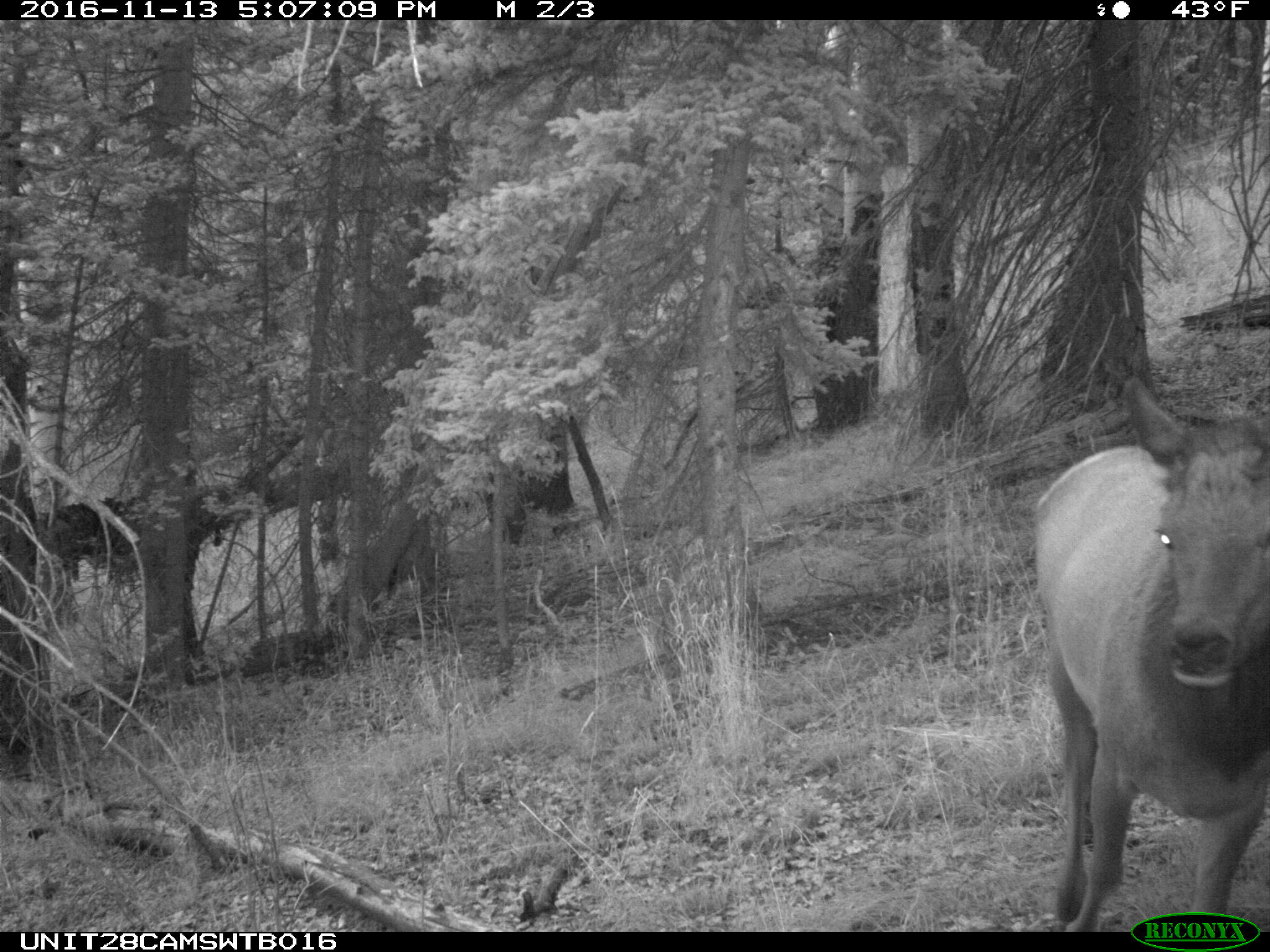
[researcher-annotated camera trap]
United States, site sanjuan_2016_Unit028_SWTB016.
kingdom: Animalia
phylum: Chordata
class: Mammalia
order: Artiodactyla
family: Cervidae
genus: Cervus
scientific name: Cervus elaphus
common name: red deer